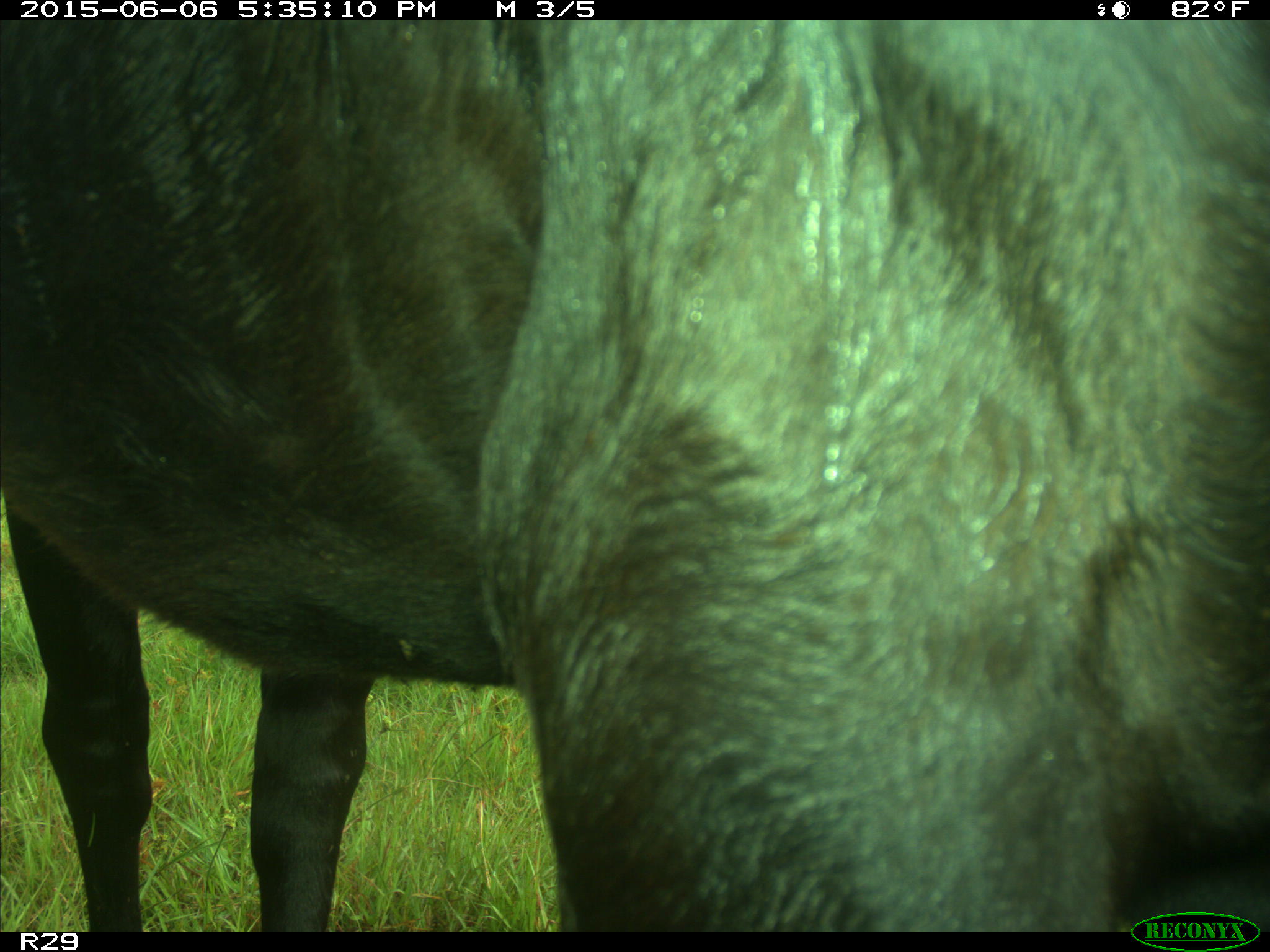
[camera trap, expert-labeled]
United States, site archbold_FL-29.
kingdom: Animalia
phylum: Chordata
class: Mammalia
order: Artiodactyla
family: Bovidae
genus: Bos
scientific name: Bos taurus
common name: domestic cow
Bos taurus (domestic cow).